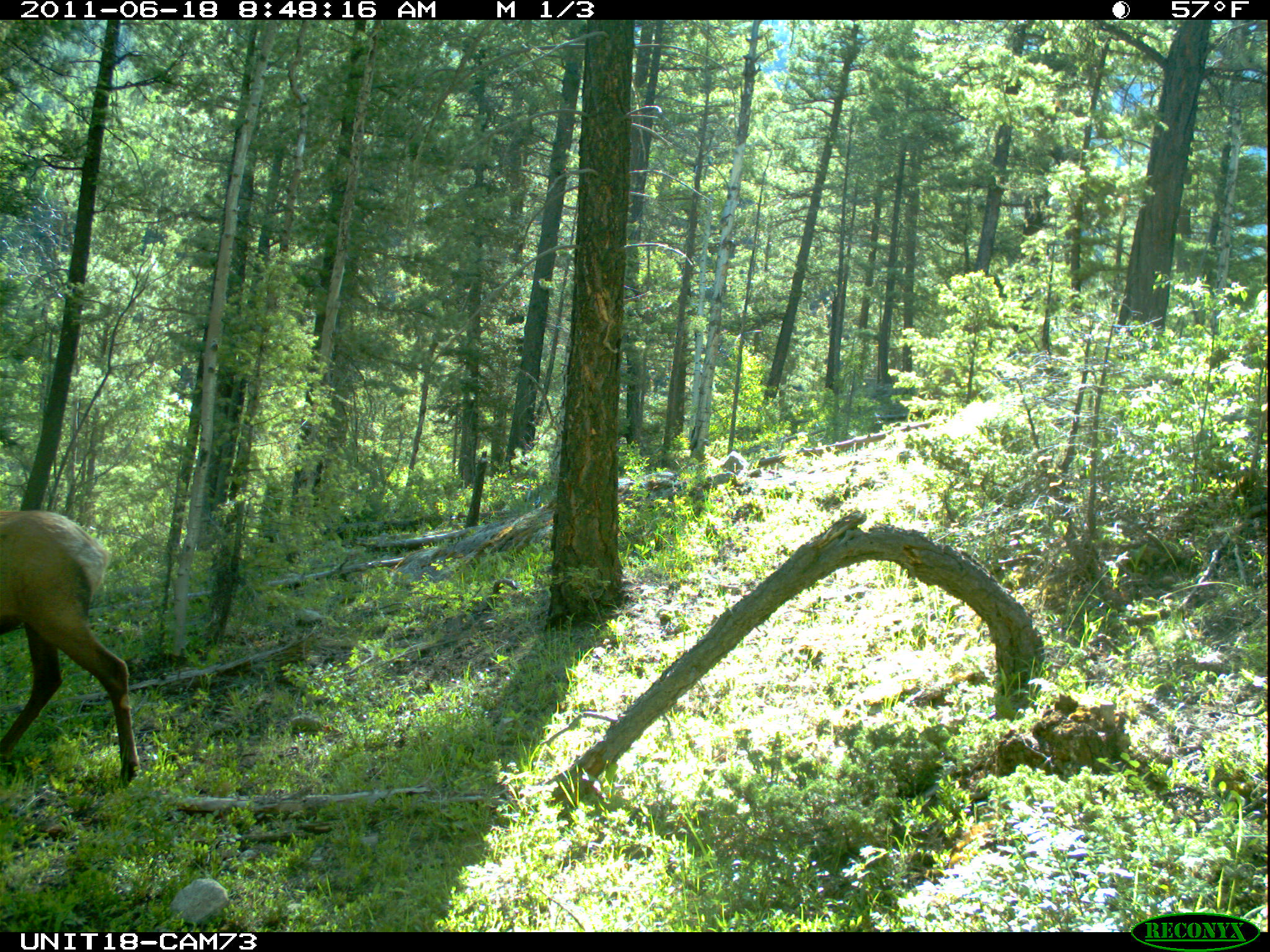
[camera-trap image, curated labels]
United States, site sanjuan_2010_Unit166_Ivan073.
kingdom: Animalia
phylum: Chordata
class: Mammalia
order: Artiodactyla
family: Cervidae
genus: Cervus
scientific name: Cervus elaphus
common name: red deer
Cervus elaphus (red deer).